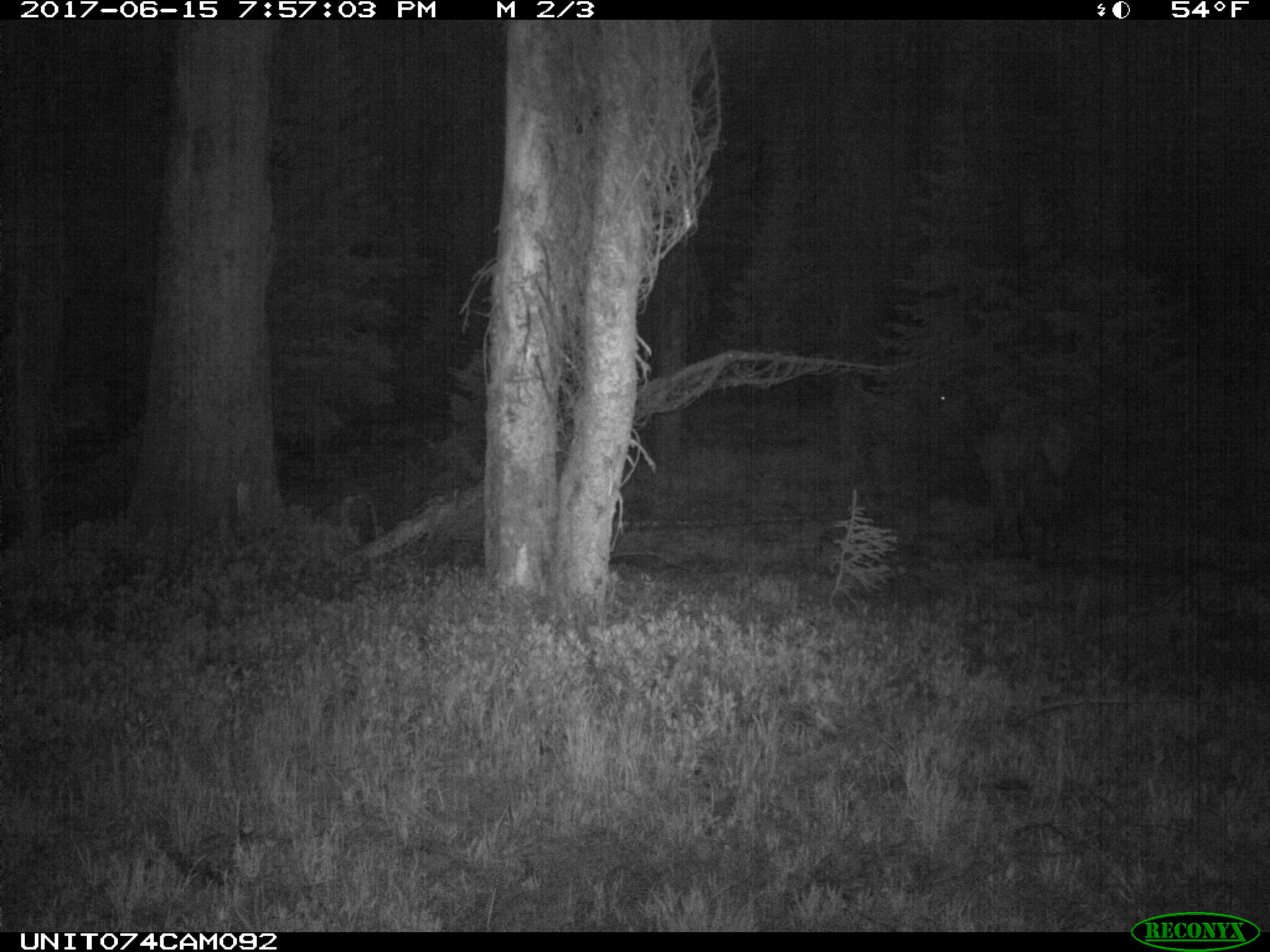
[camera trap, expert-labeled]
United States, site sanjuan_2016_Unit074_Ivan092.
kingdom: Animalia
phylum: Chordata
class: Mammalia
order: Artiodactyla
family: Cervidae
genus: Cervus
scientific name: Cervus elaphus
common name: red deer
Cervus elaphus (red deer).